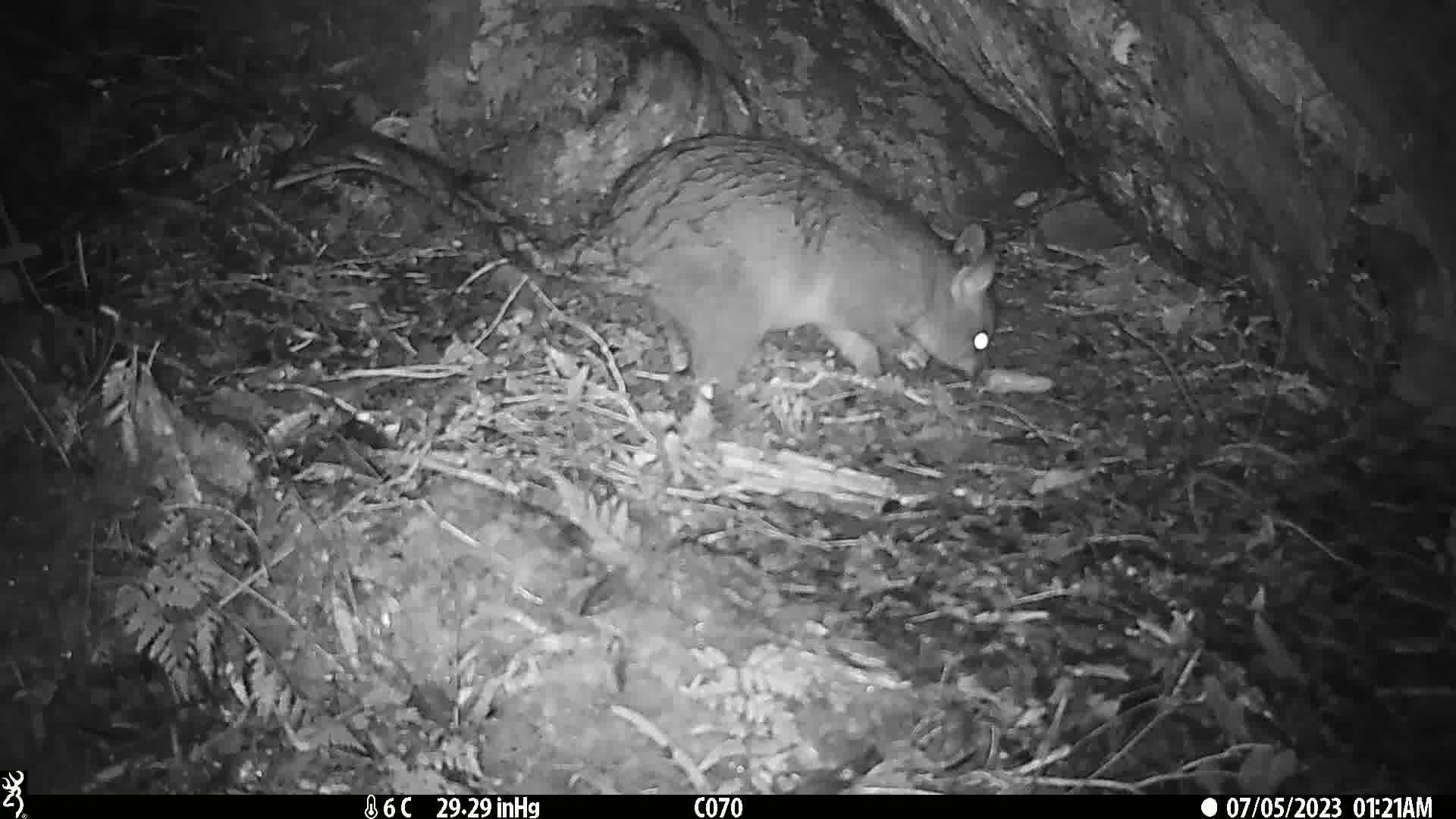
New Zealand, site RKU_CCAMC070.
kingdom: Animalia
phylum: Chordata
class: Mammalia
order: Diprotodontia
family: Phalangeridae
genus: Trichosurus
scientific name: Trichosurus vulpecula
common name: common brushtail possum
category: possum